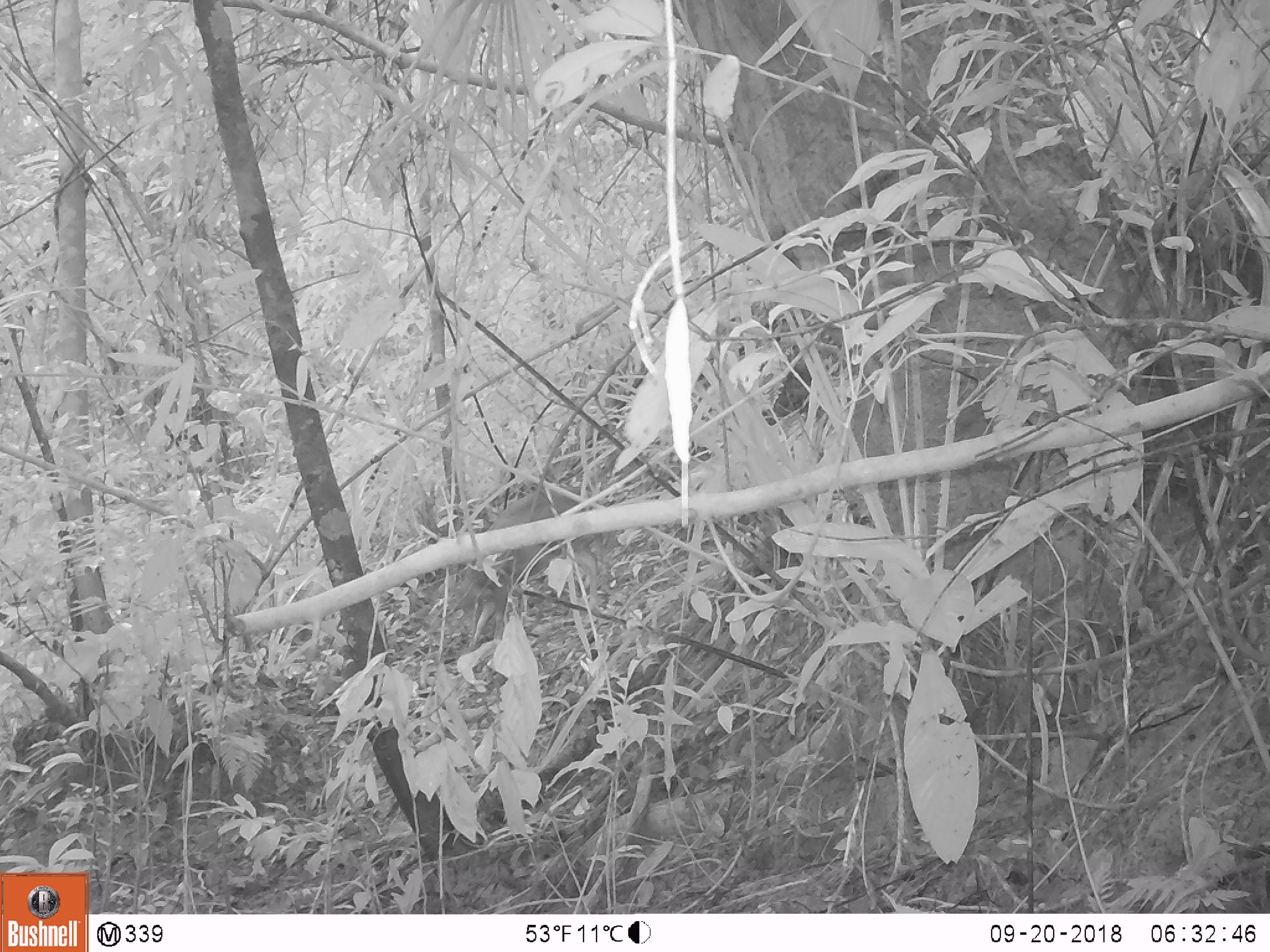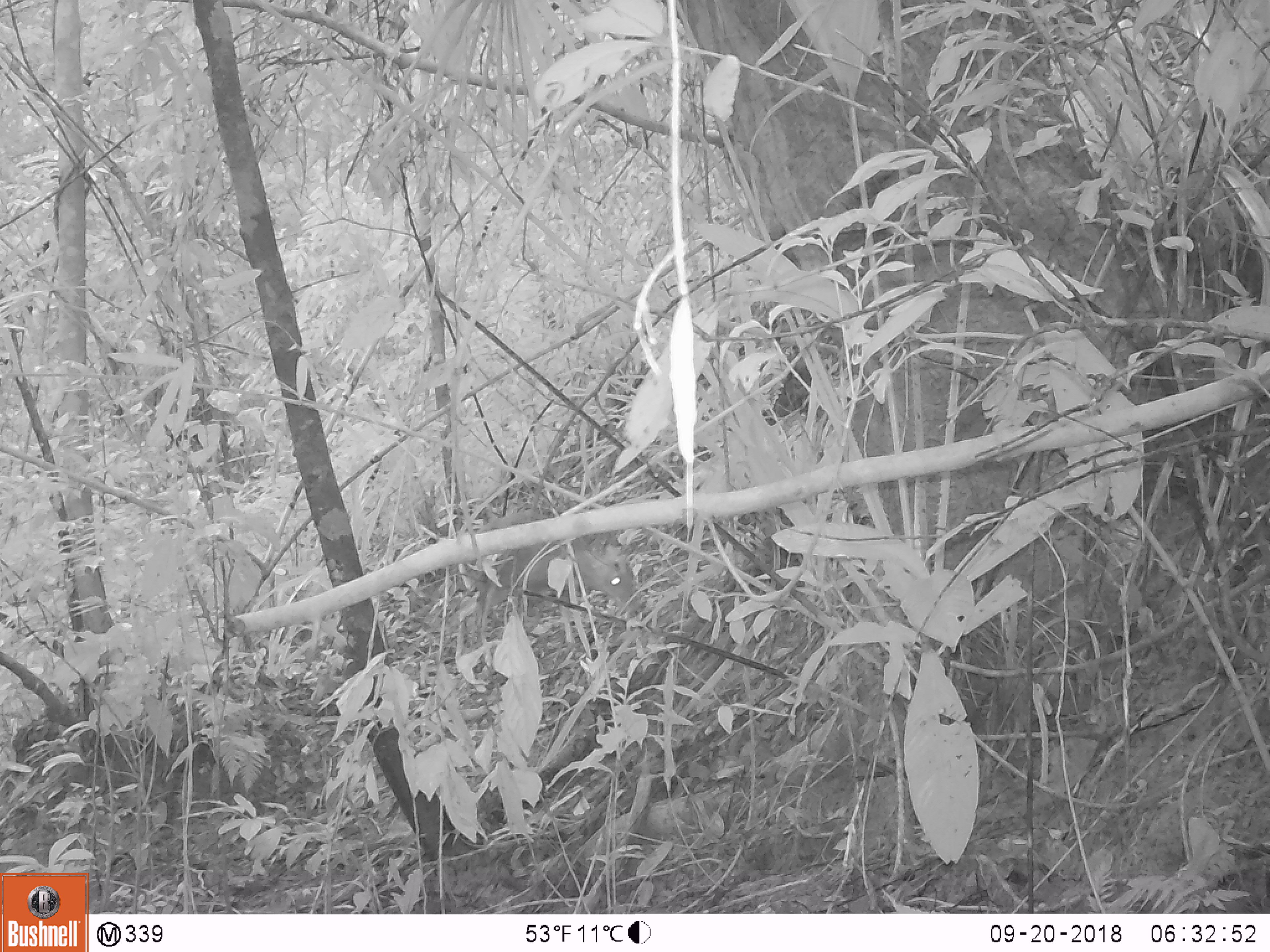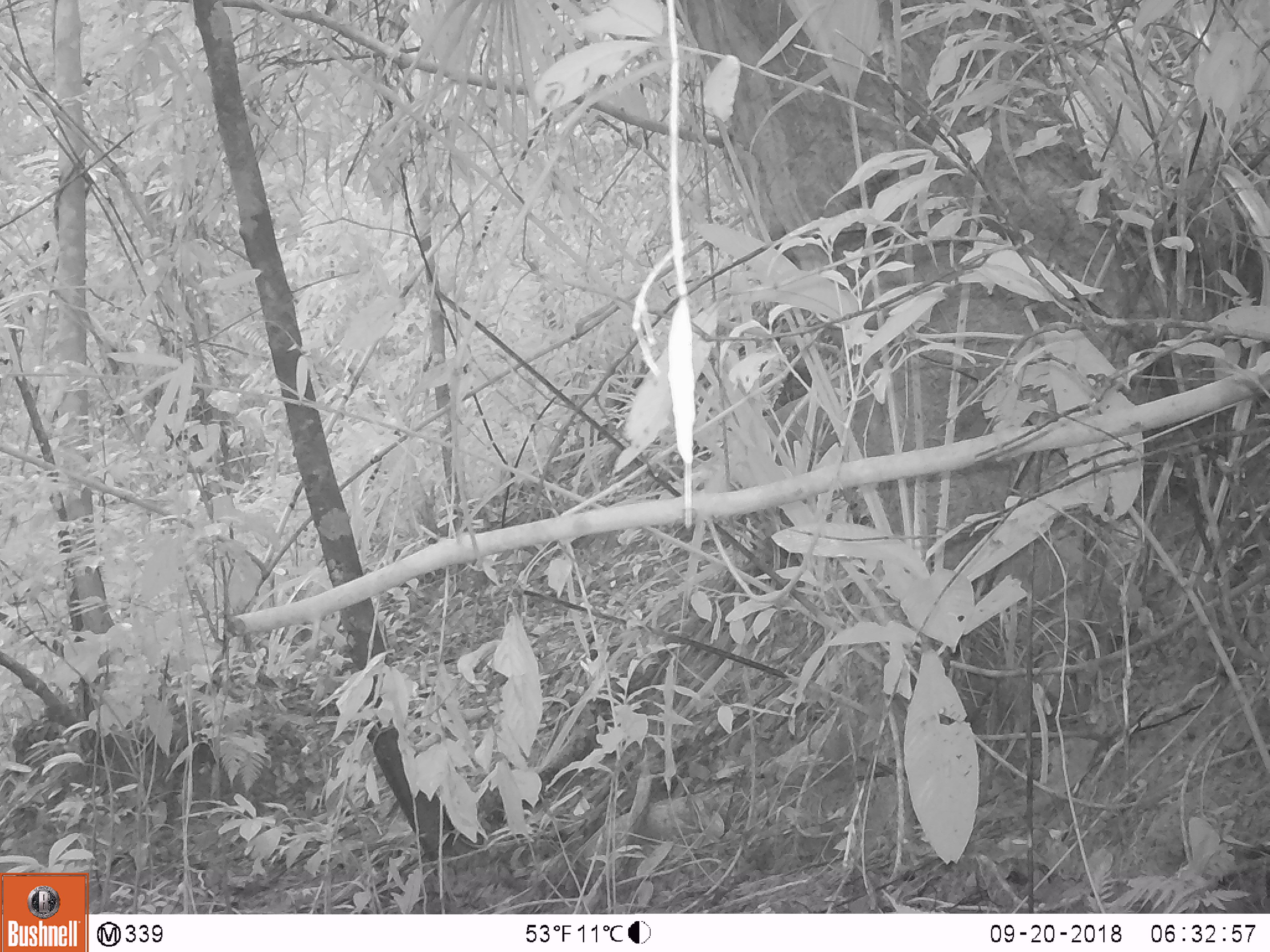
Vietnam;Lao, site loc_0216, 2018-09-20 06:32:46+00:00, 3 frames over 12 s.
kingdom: Animalia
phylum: Chordata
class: Mammalia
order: Artiodactyla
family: Cervidae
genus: Muntiacus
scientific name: Muntiacus rooseveltorum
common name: roosevelt's muntjac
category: roosevelts muntjac group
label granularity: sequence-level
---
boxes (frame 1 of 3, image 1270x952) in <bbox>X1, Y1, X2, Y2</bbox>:
roosevelts muntjac group: <bbox>450, 488, 604, 648</bbox>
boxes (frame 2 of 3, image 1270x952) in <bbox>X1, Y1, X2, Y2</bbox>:
roosevelts muntjac group: <bbox>454, 509, 642, 668</bbox>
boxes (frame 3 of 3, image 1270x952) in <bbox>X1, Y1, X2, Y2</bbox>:
roosevelts muntjac group: <bbox>652, 377, 865, 534</bbox>